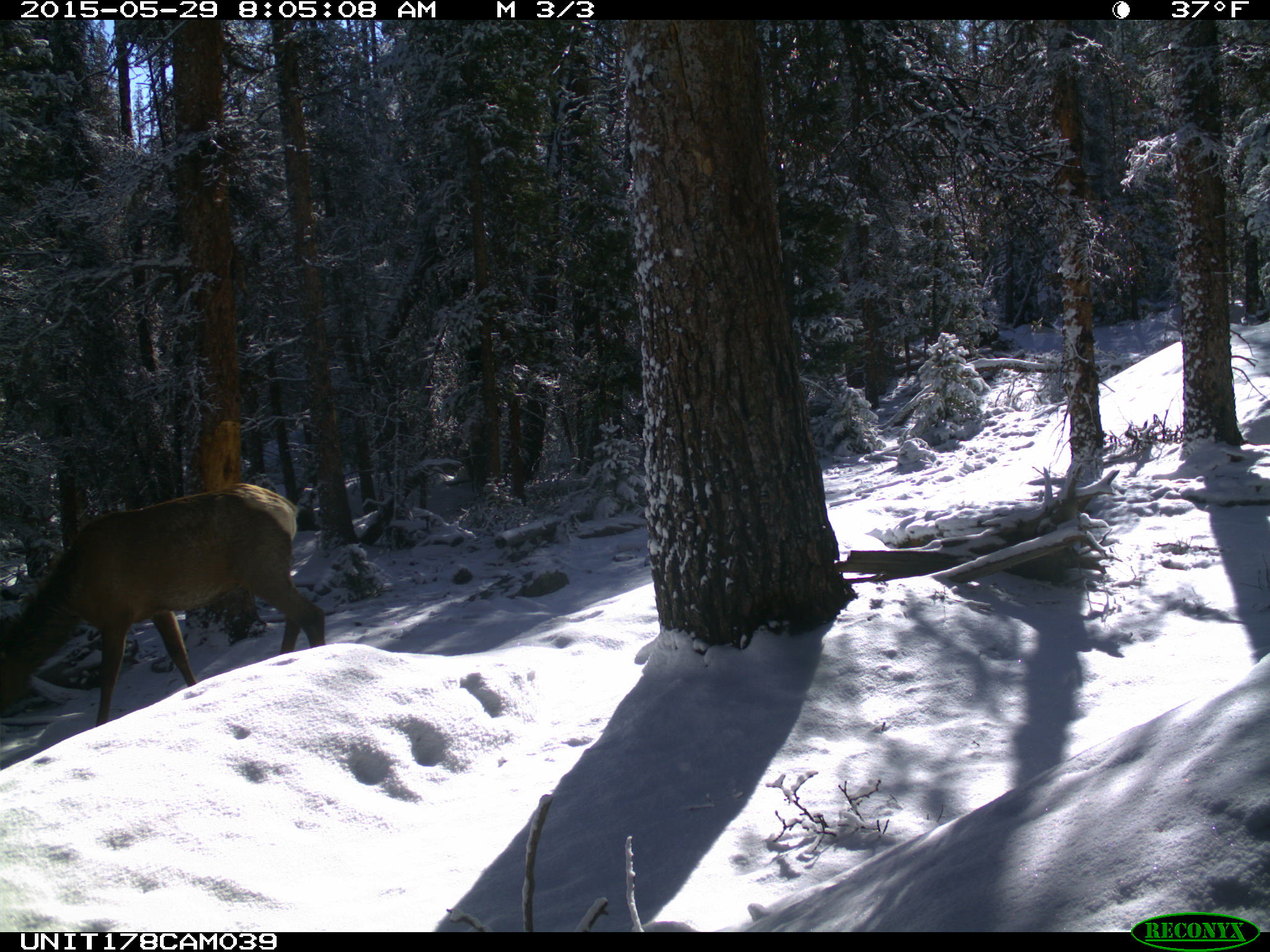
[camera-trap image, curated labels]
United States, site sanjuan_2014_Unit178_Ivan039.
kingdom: Animalia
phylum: Chordata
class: Mammalia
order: Artiodactyla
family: Cervidae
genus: Cervus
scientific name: Cervus elaphus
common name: red deer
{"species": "Cervus elaphus (red deer)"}